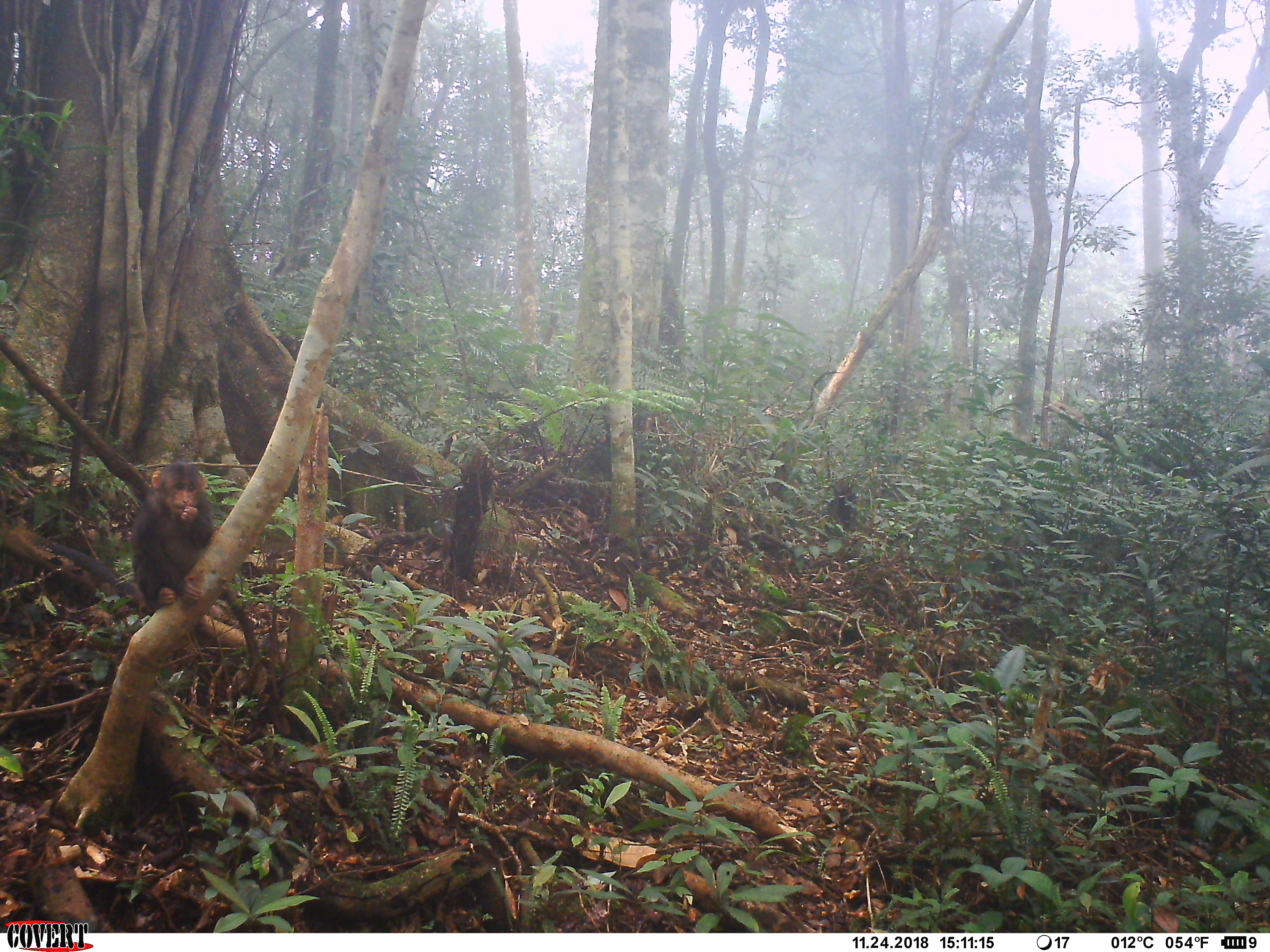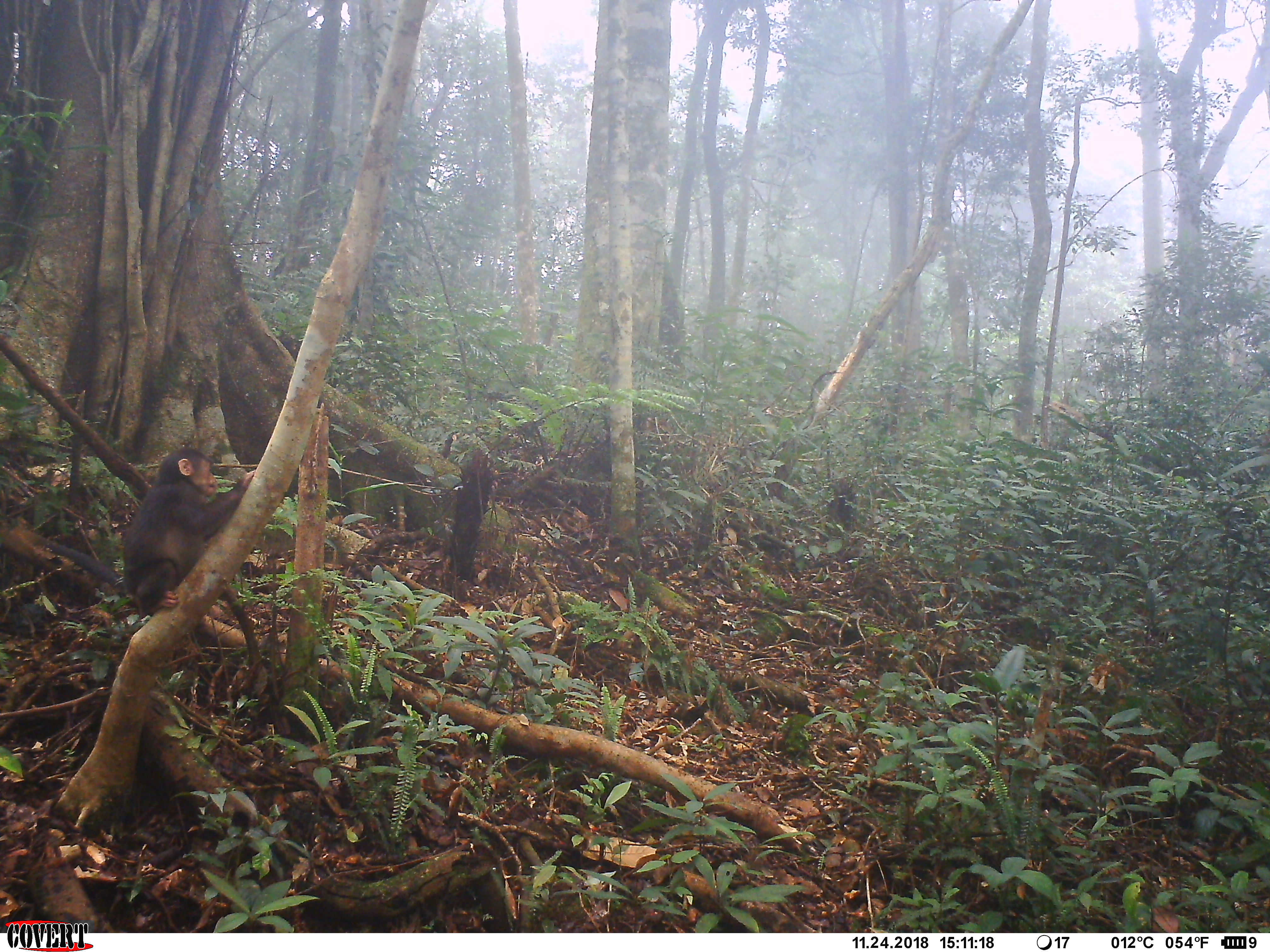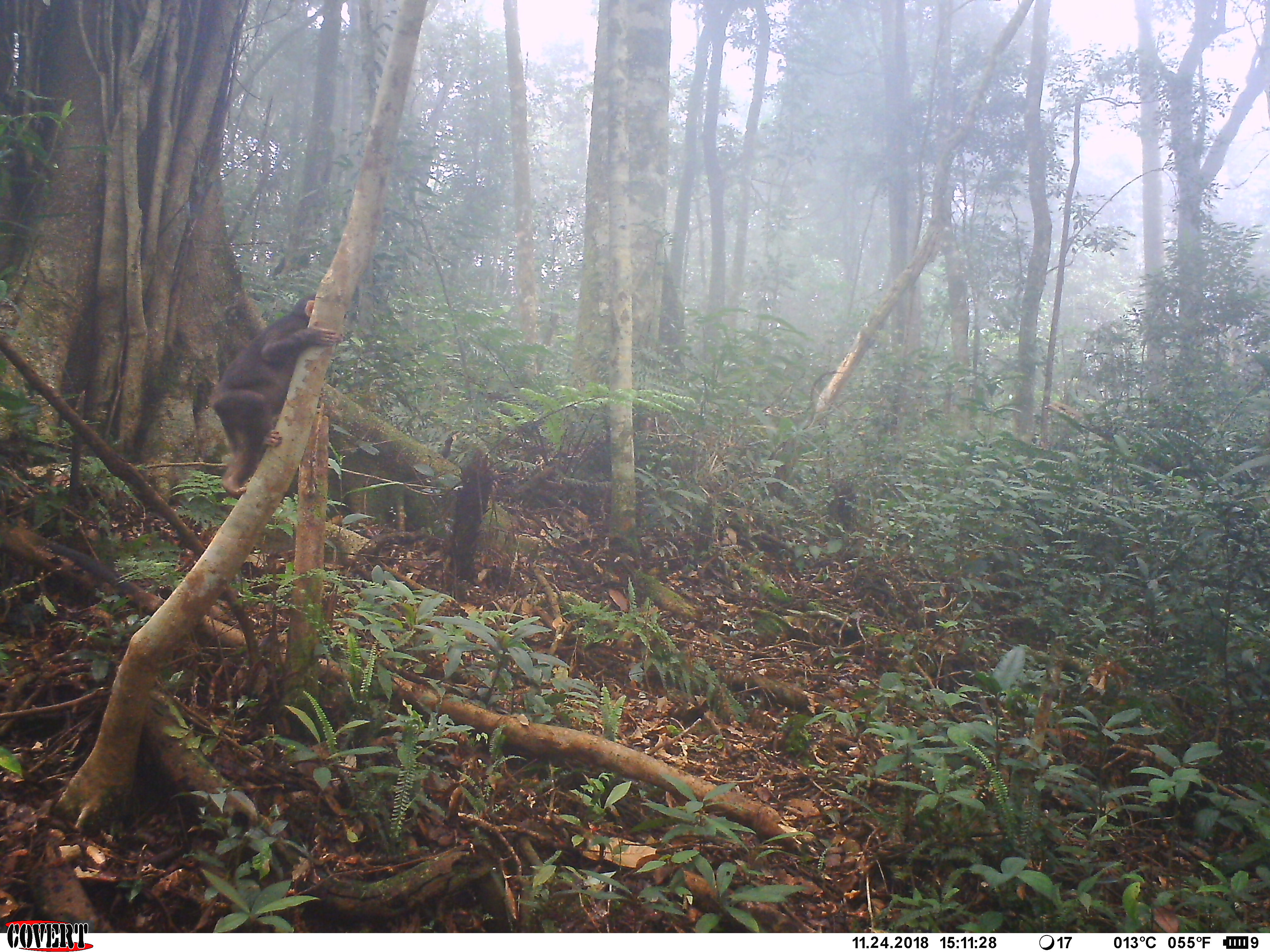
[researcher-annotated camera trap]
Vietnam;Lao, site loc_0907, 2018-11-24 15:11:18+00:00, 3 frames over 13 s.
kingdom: Animalia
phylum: Chordata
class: Mammalia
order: Primates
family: Cercopithecidae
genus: Macaca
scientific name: Macaca arctoides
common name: stump-tailed macaque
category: stump tailed macaque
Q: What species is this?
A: Stump tailed macaque (stump-tailed macaque) (Macaca arctoides).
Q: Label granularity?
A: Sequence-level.